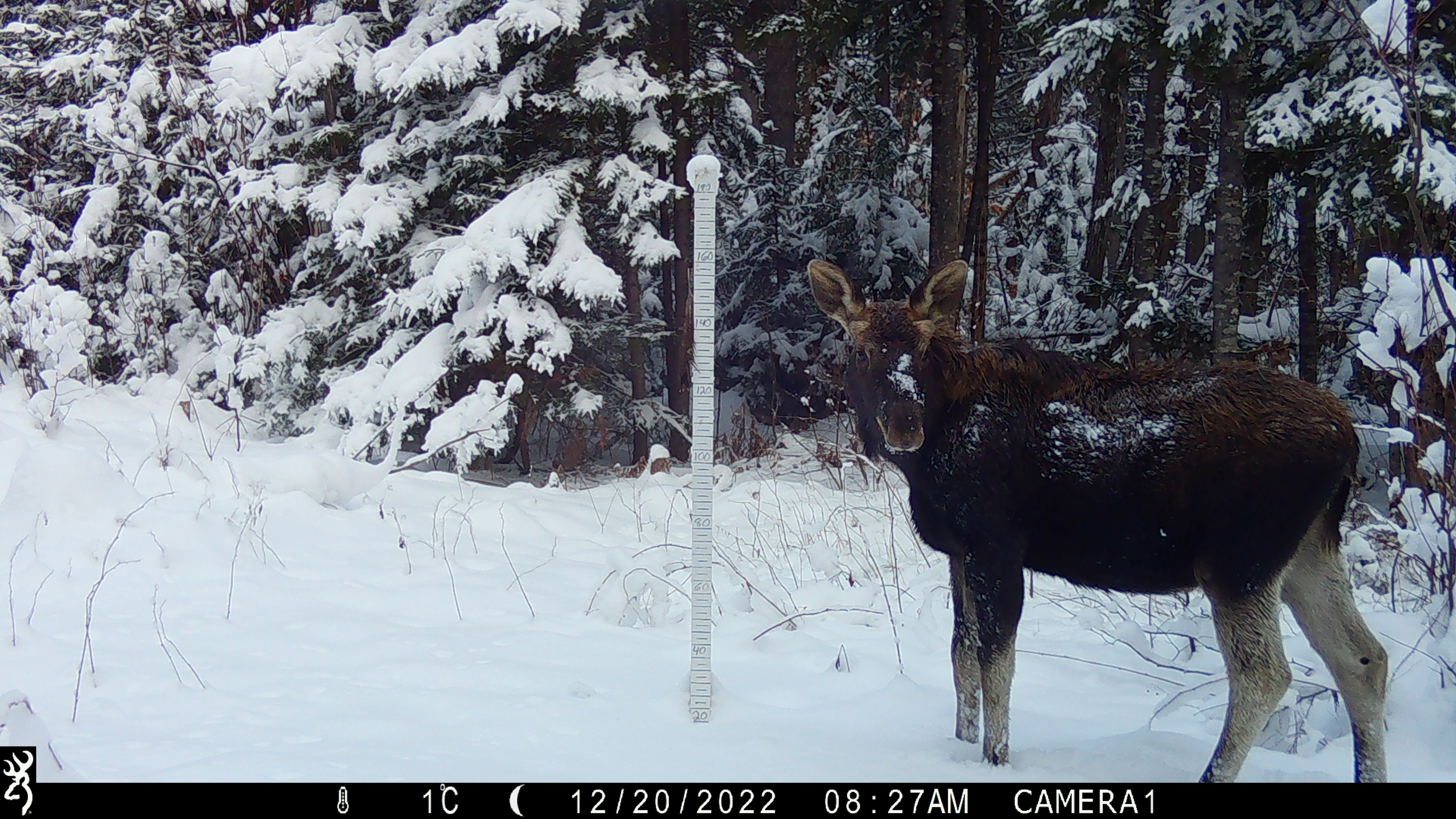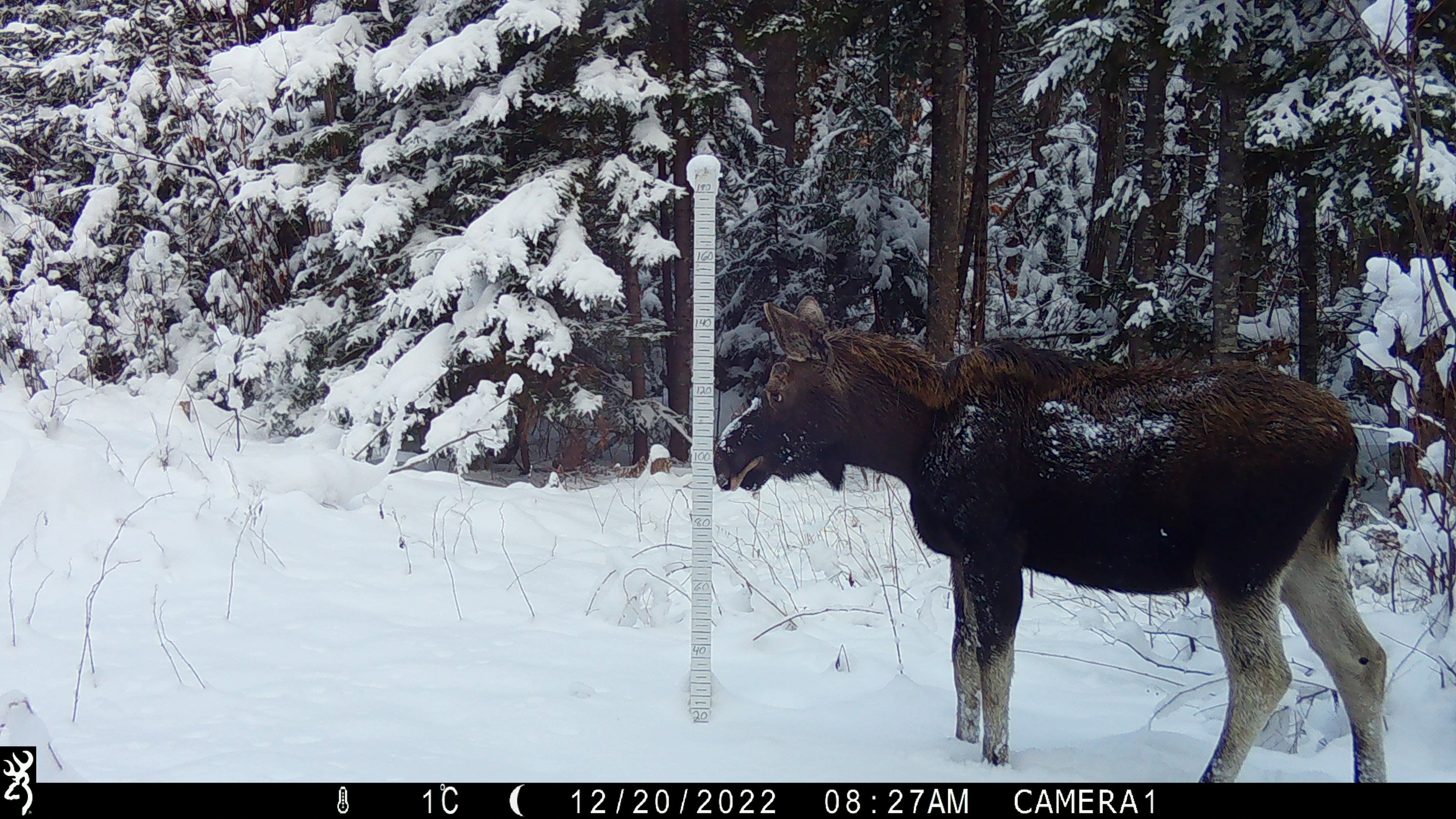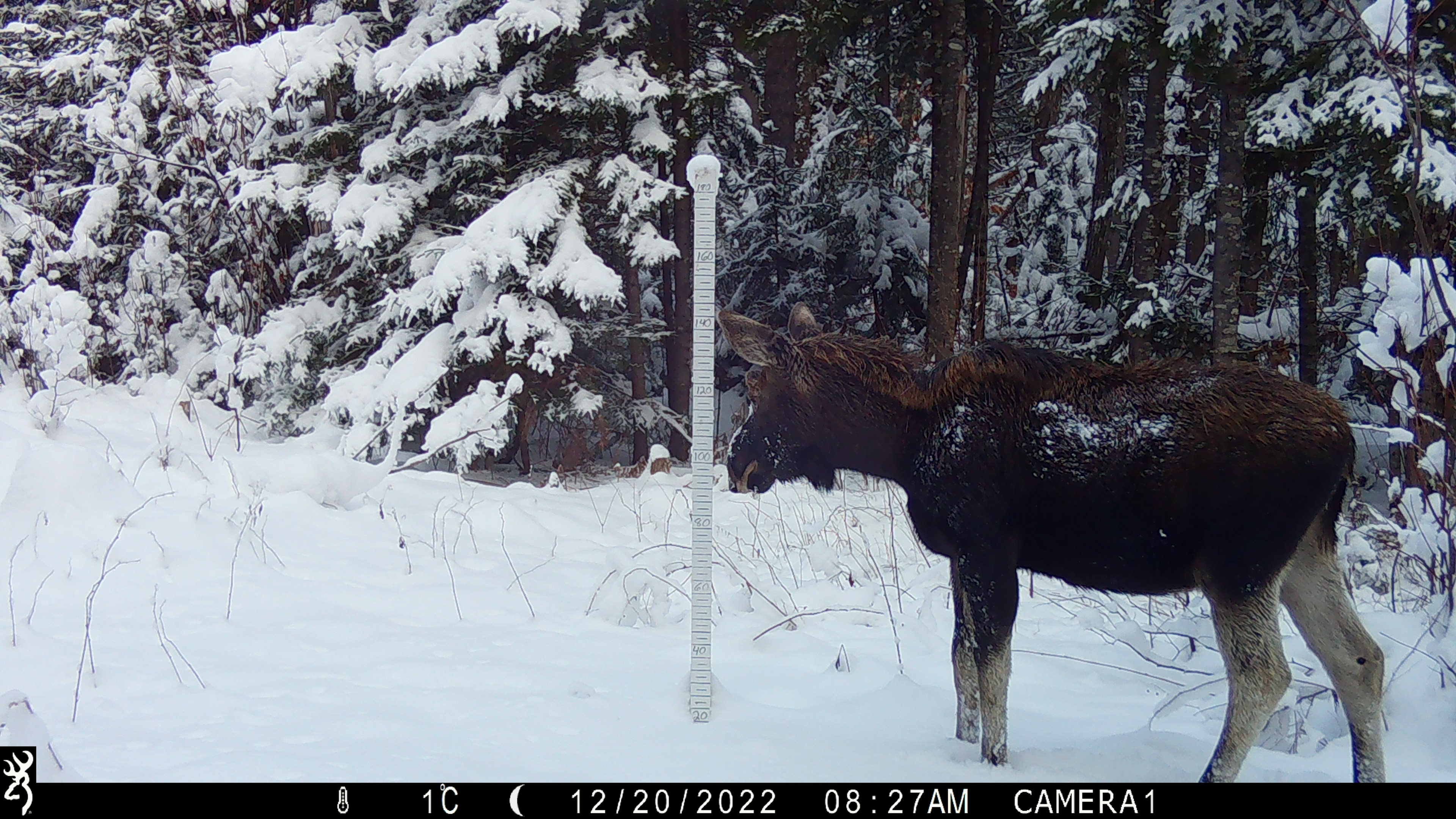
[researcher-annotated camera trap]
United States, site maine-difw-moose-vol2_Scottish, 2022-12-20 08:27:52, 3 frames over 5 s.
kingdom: Animalia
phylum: Chordata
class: Mammalia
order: Artiodactyla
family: Cervidae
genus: Alces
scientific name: Alces alces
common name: moose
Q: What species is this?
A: Moose (Alces alces).